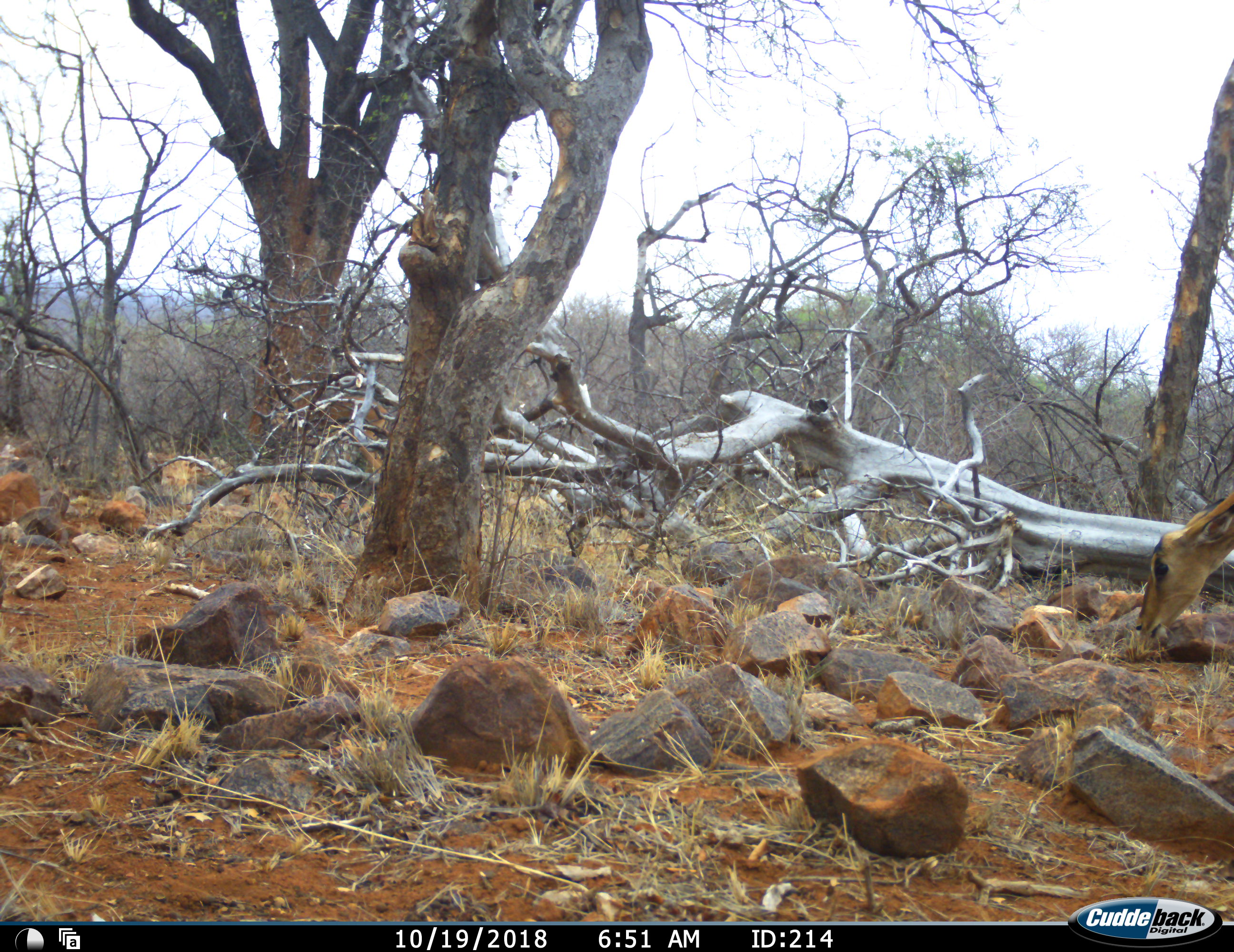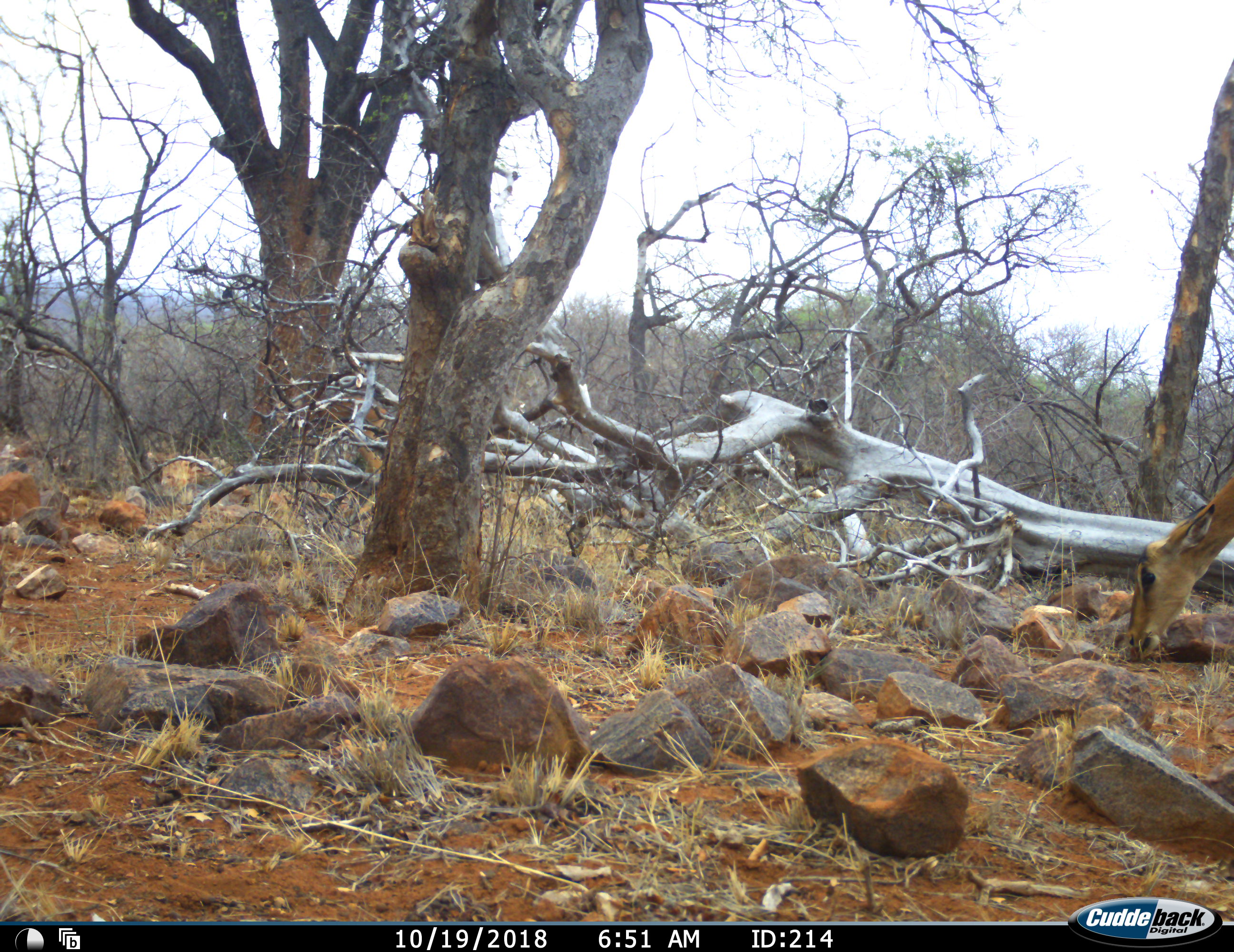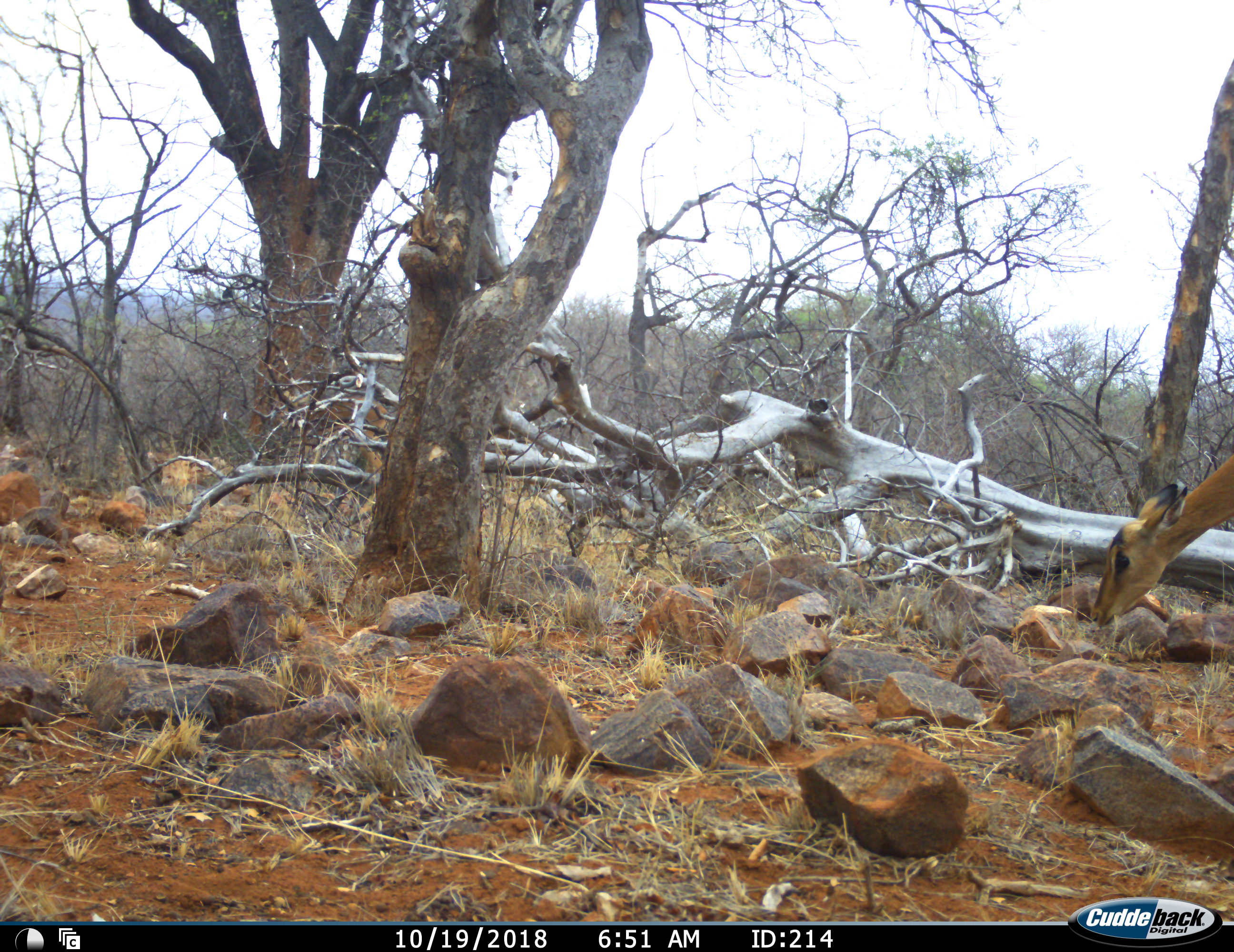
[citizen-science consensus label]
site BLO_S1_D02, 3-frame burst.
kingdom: Animalia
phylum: Chordata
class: Mammalia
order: Artiodactyla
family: Bovidae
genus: Aepyceros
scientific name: Aepyceros melampus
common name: impala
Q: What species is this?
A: Impala (Aepyceros melampus).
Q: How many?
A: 1.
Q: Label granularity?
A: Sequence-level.